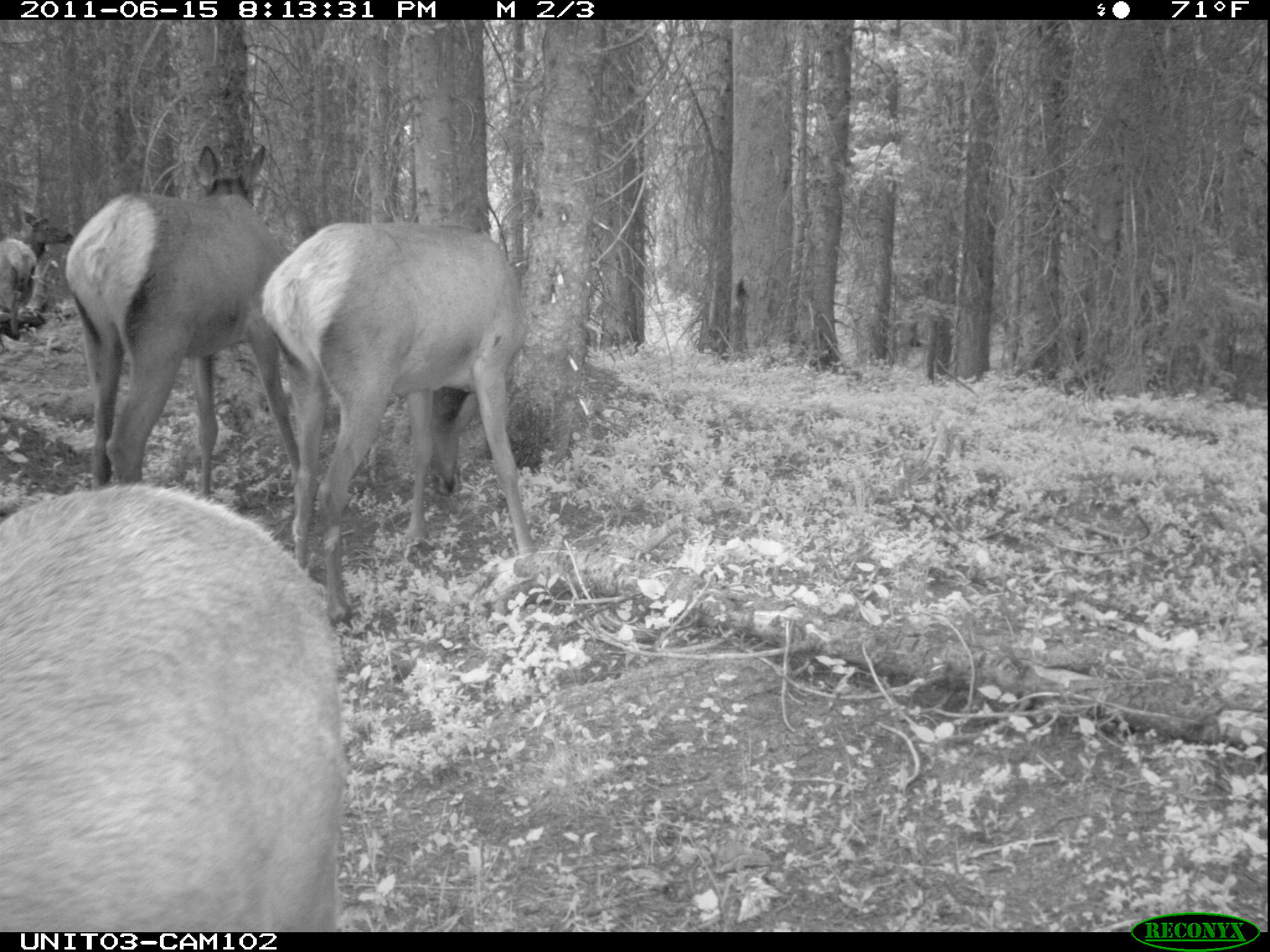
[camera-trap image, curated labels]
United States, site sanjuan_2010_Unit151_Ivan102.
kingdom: Animalia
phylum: Chordata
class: Mammalia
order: Artiodactyla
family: Cervidae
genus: Cervus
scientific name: Cervus elaphus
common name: red deer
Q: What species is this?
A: Cervus elaphus (red deer).